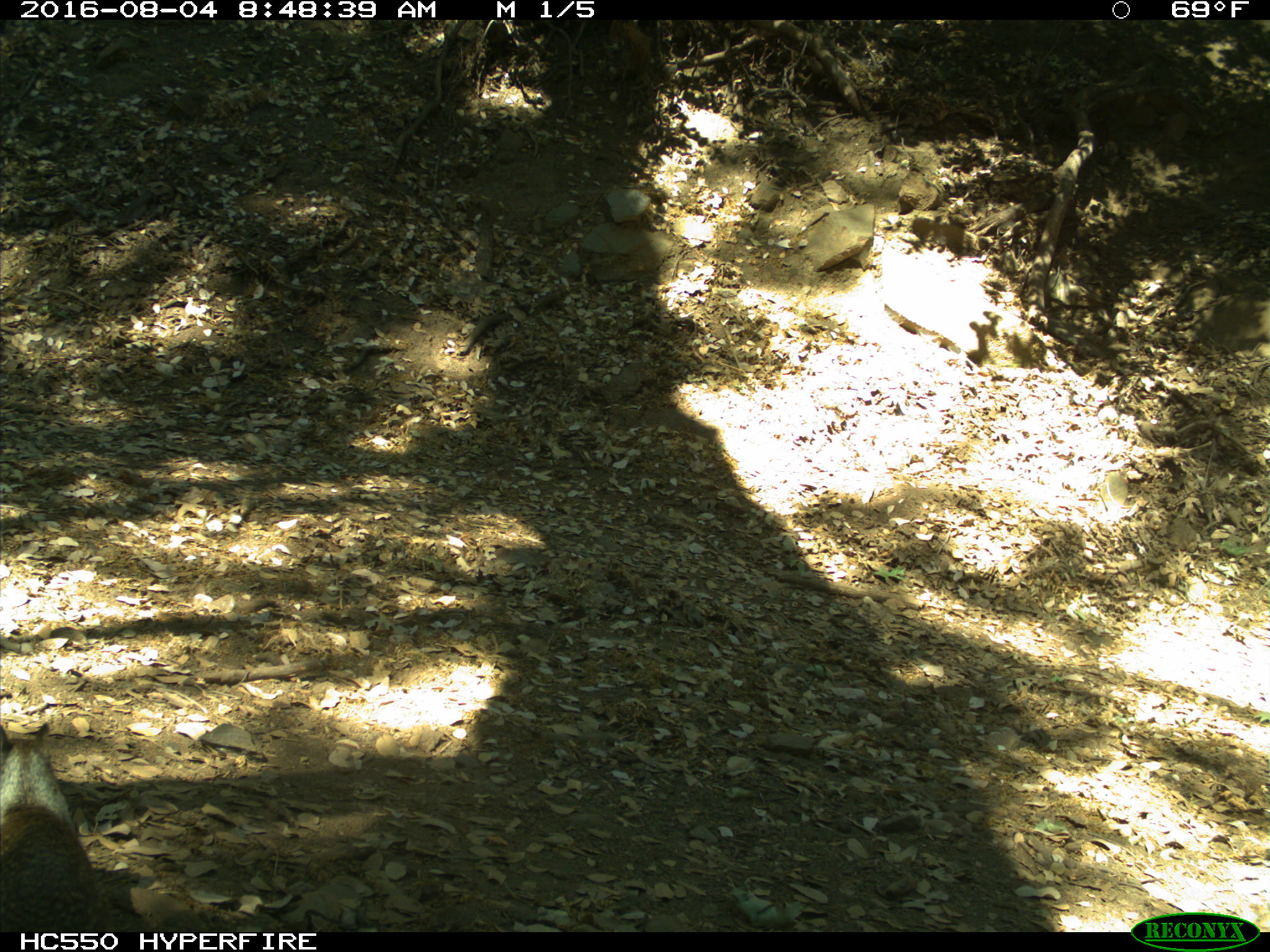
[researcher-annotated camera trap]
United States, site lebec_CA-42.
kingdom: Animalia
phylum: Chordata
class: Mammalia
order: Rodentia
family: Sciuridae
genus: Otospermophilus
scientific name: Otospermophilus beecheyi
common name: california ground squirrel